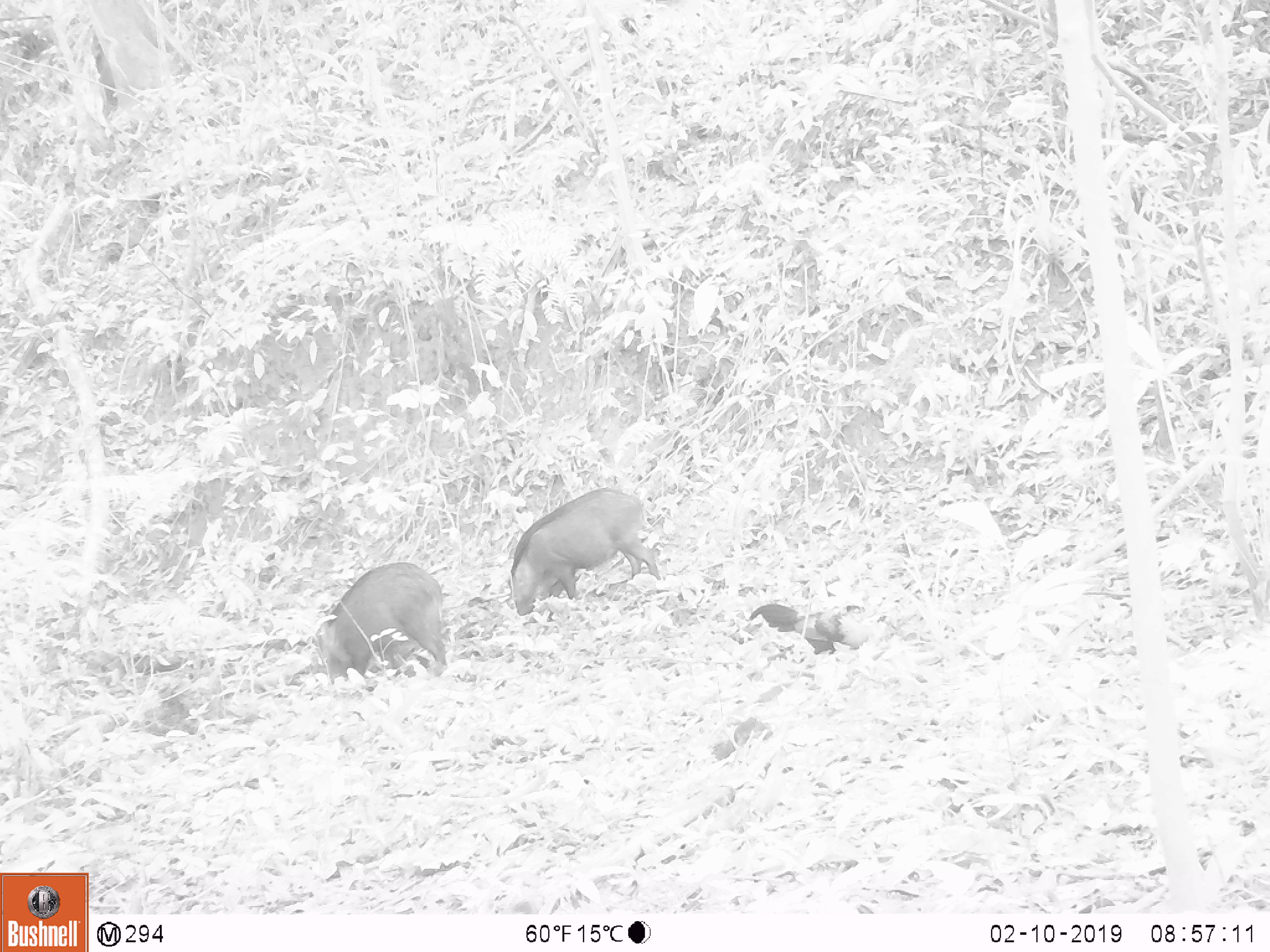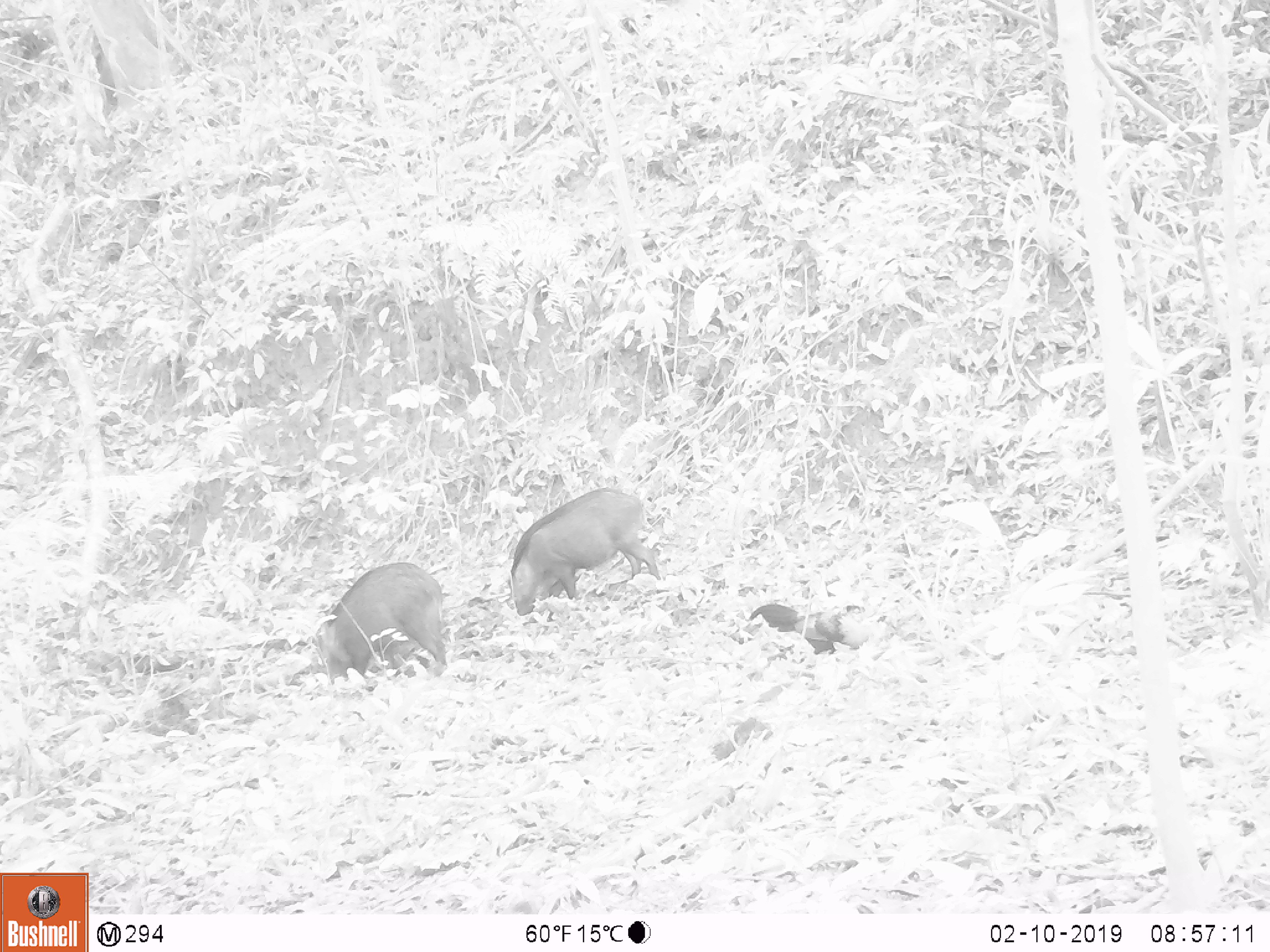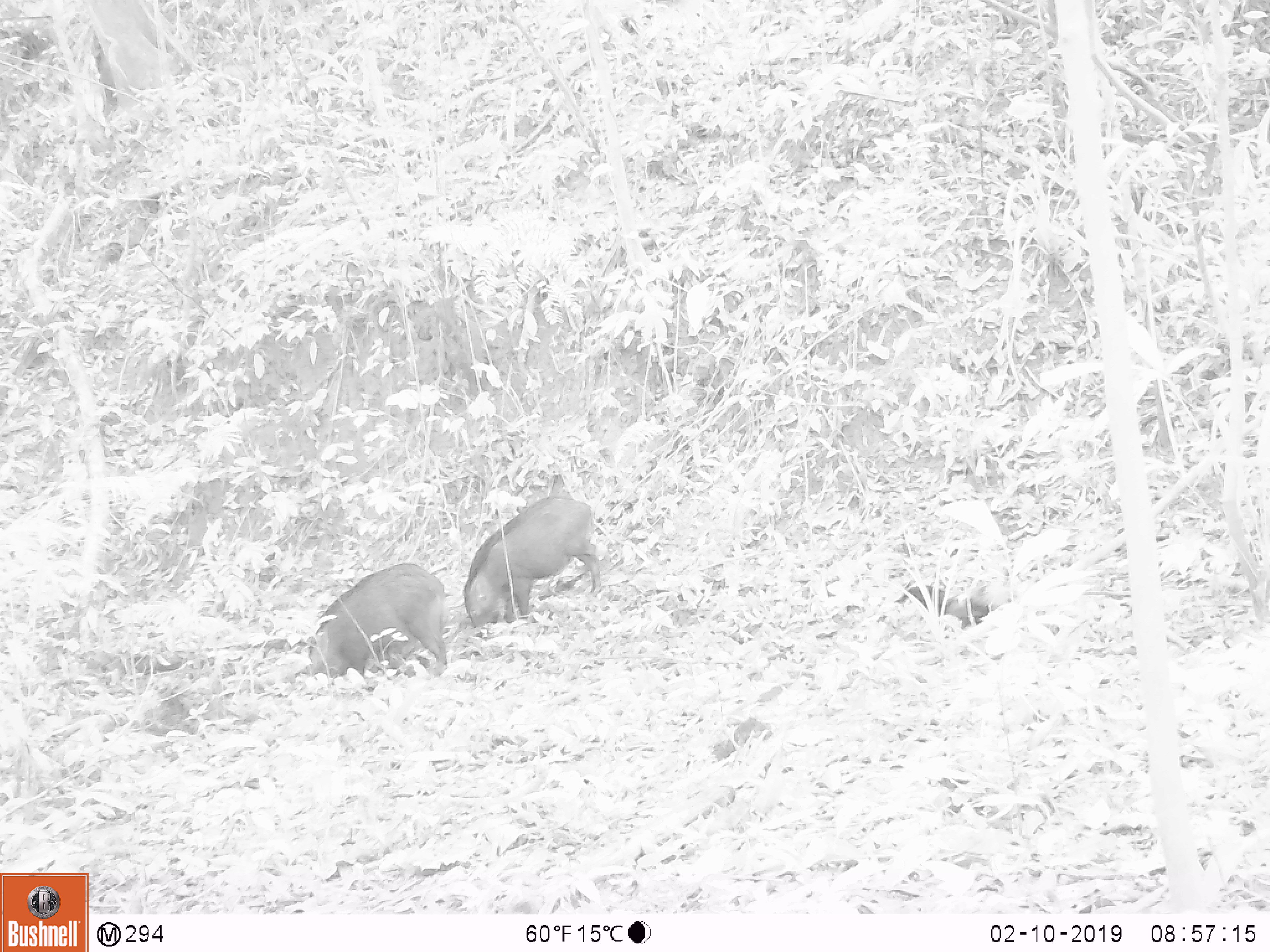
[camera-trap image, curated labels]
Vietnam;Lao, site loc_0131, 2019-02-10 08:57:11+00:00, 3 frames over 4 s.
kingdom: Animalia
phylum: Chordata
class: Aves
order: Galliformes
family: Phasianidae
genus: Gallus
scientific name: Gallus gallus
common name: red junglefowl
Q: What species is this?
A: Red junglefowl (Gallus gallus).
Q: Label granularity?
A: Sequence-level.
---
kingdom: Animalia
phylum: Chordata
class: Mammalia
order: Artiodactyla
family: Suidae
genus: Sus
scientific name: Sus scrofa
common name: eurasian wild pig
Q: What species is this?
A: Eurasian wild pig (Sus scrofa).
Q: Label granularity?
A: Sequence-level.